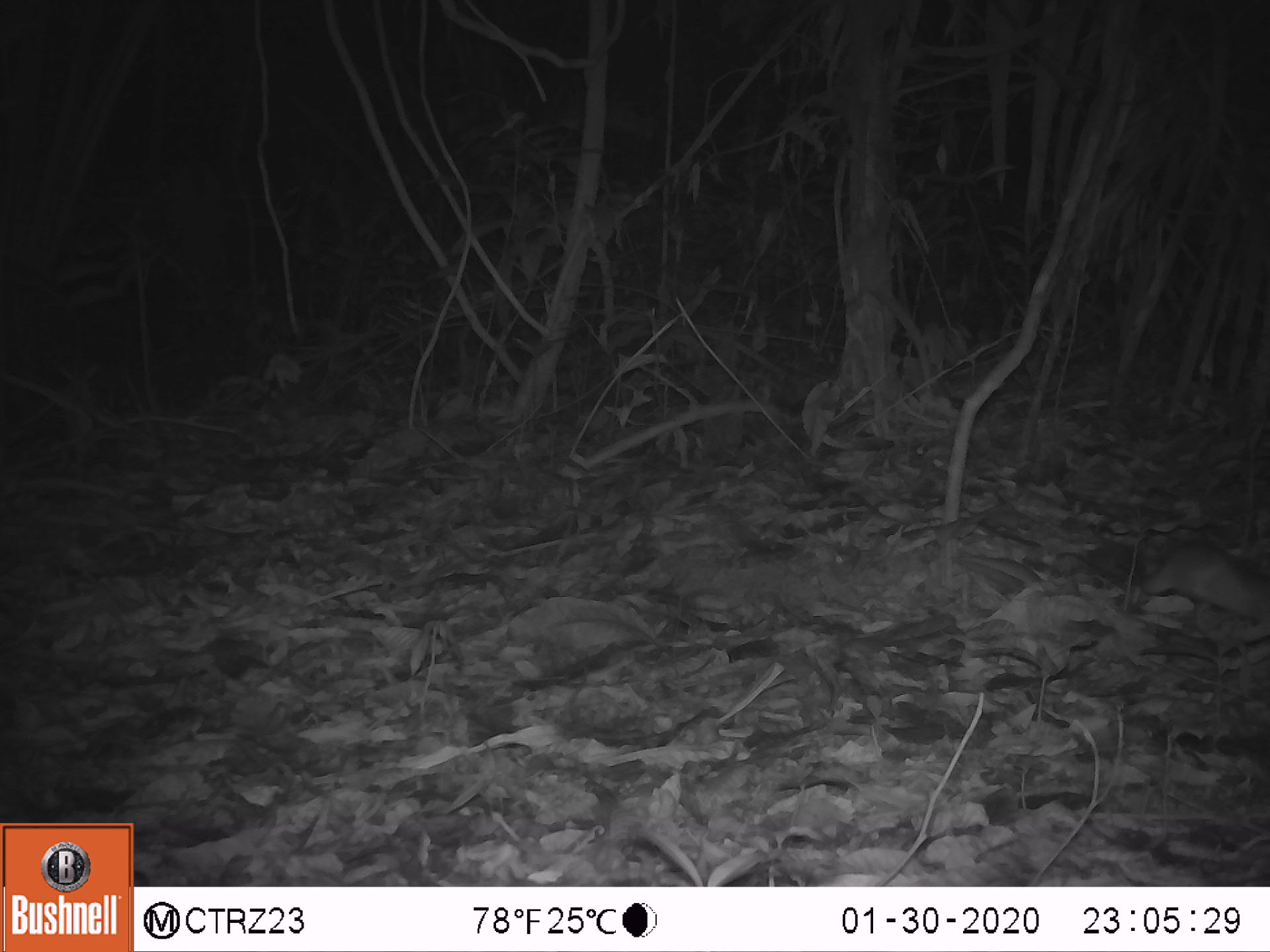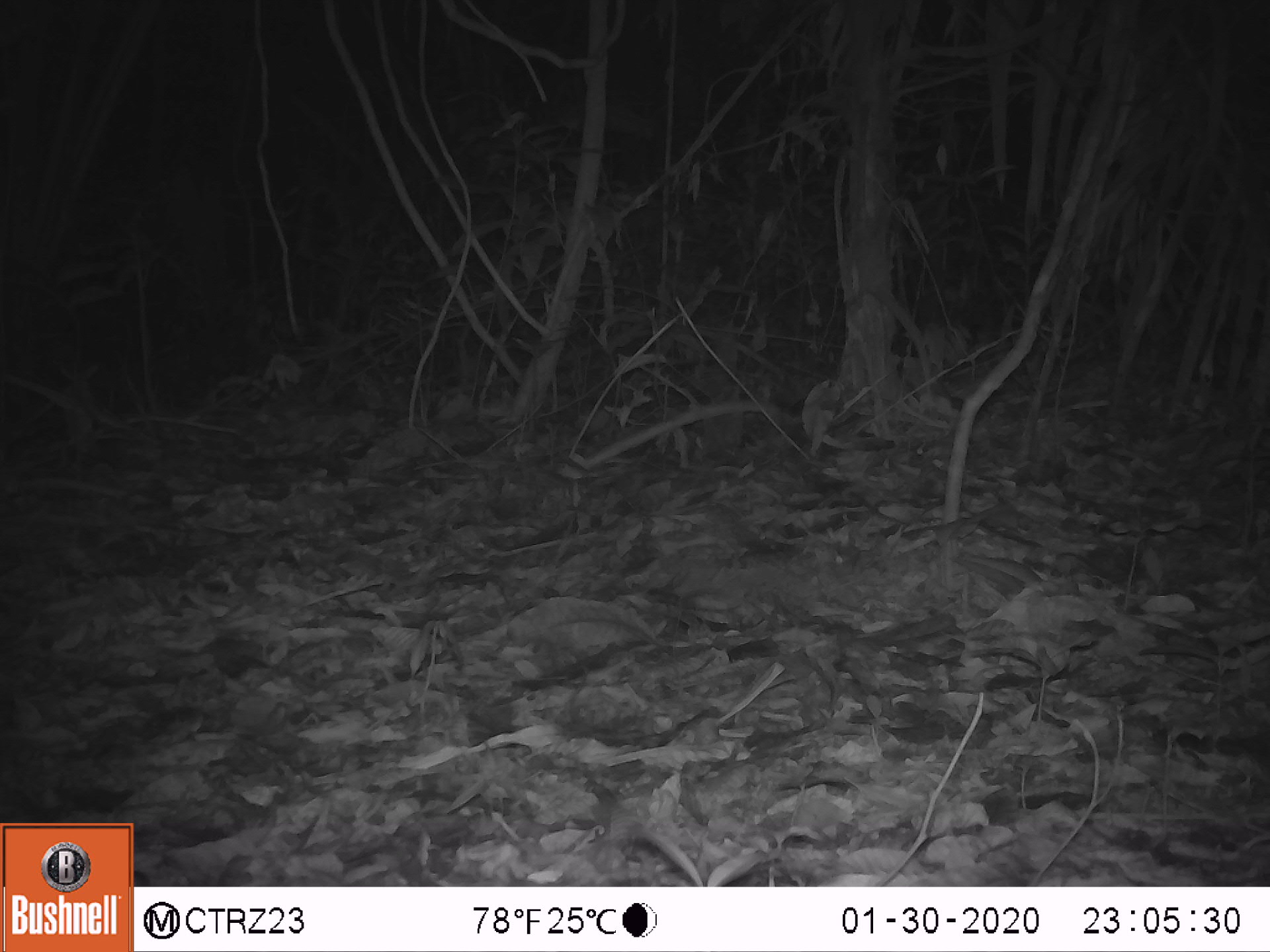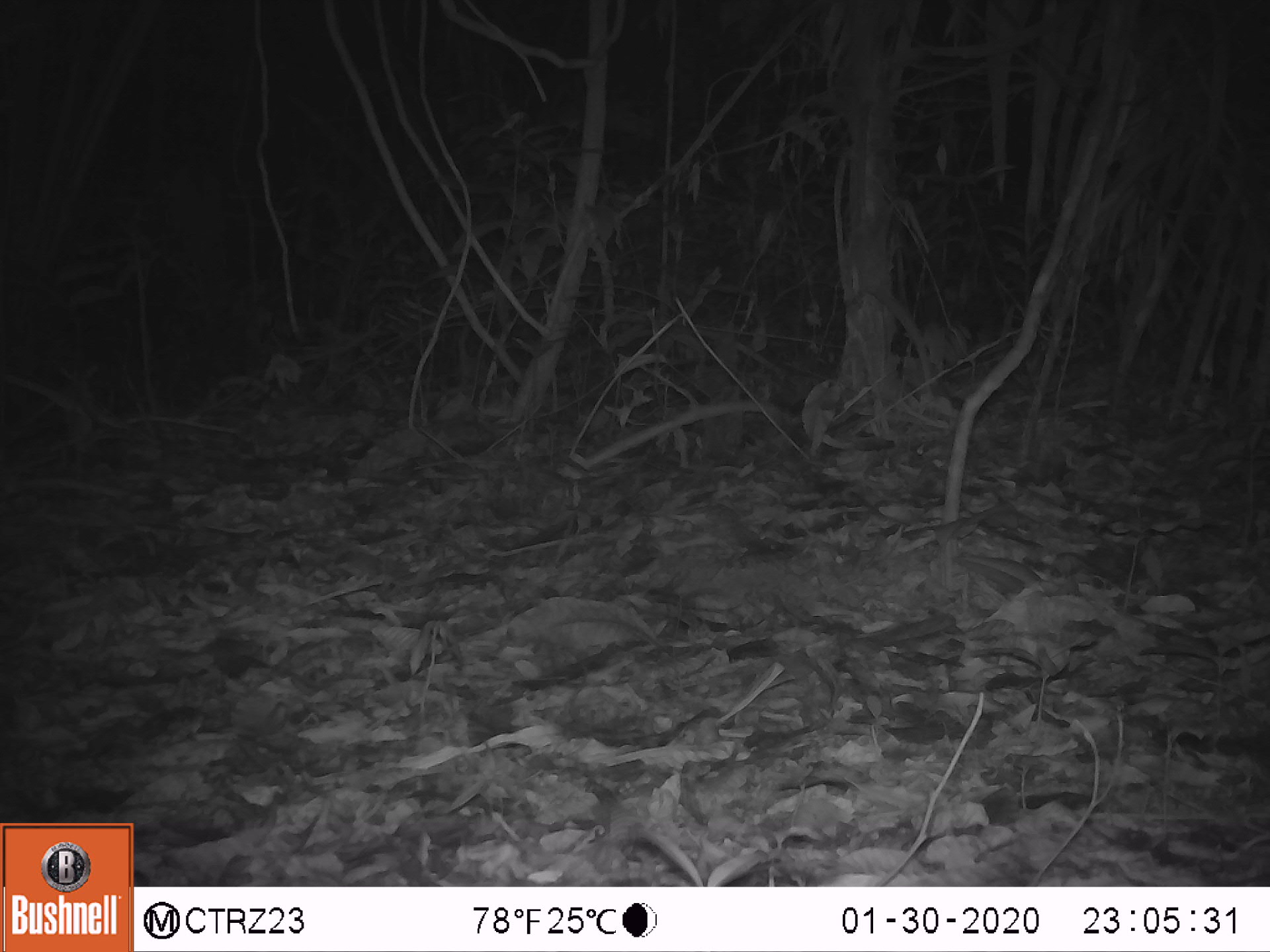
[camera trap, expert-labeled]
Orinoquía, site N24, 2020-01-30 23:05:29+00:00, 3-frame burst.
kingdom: Animalia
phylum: Chordata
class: Mammalia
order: Rodentia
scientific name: Rodentia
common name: rodent